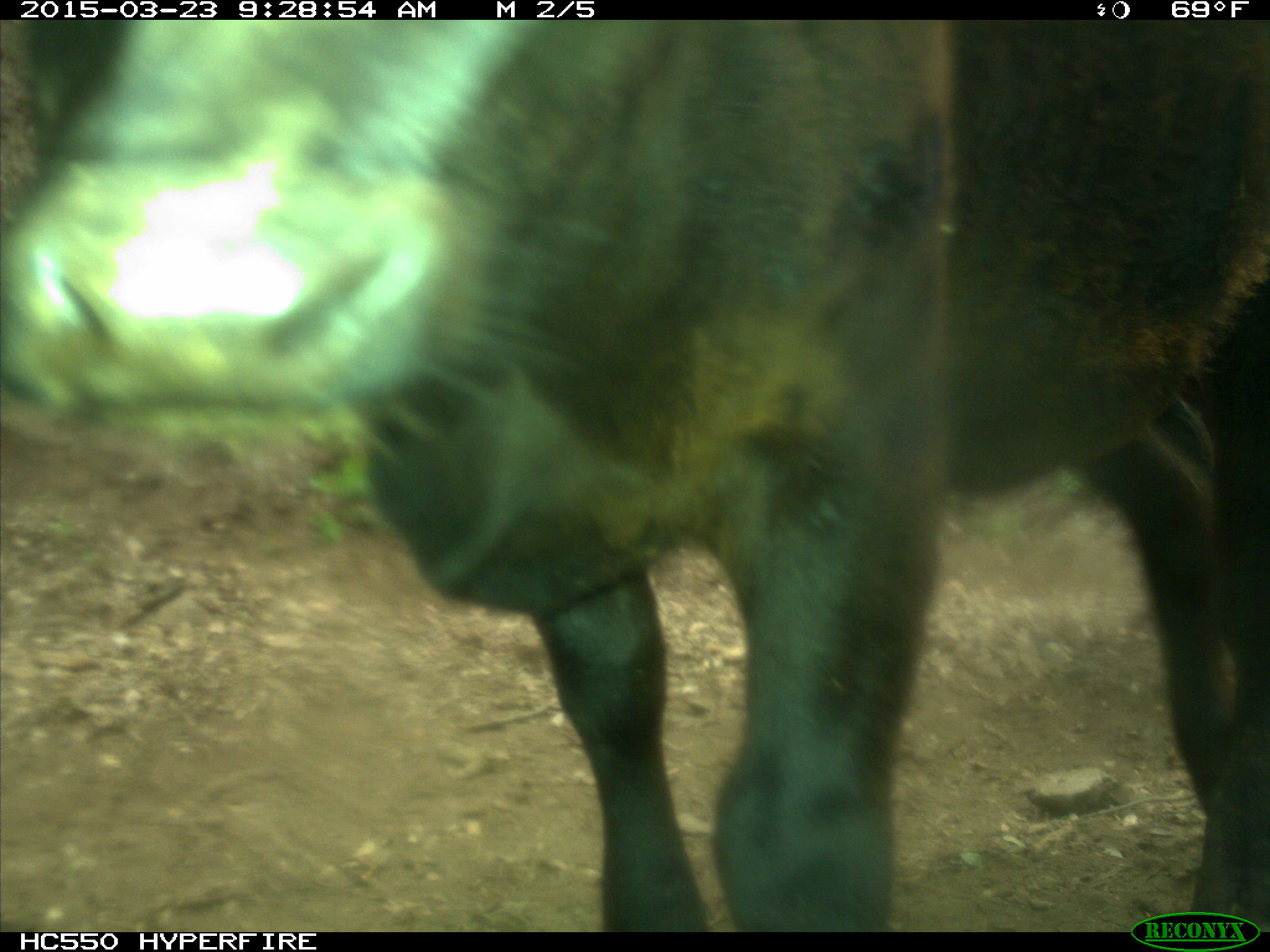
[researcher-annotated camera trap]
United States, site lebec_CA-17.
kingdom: Animalia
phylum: Chordata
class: Mammalia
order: Artiodactyla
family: Bovidae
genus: Bos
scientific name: Bos taurus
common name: domestic cow